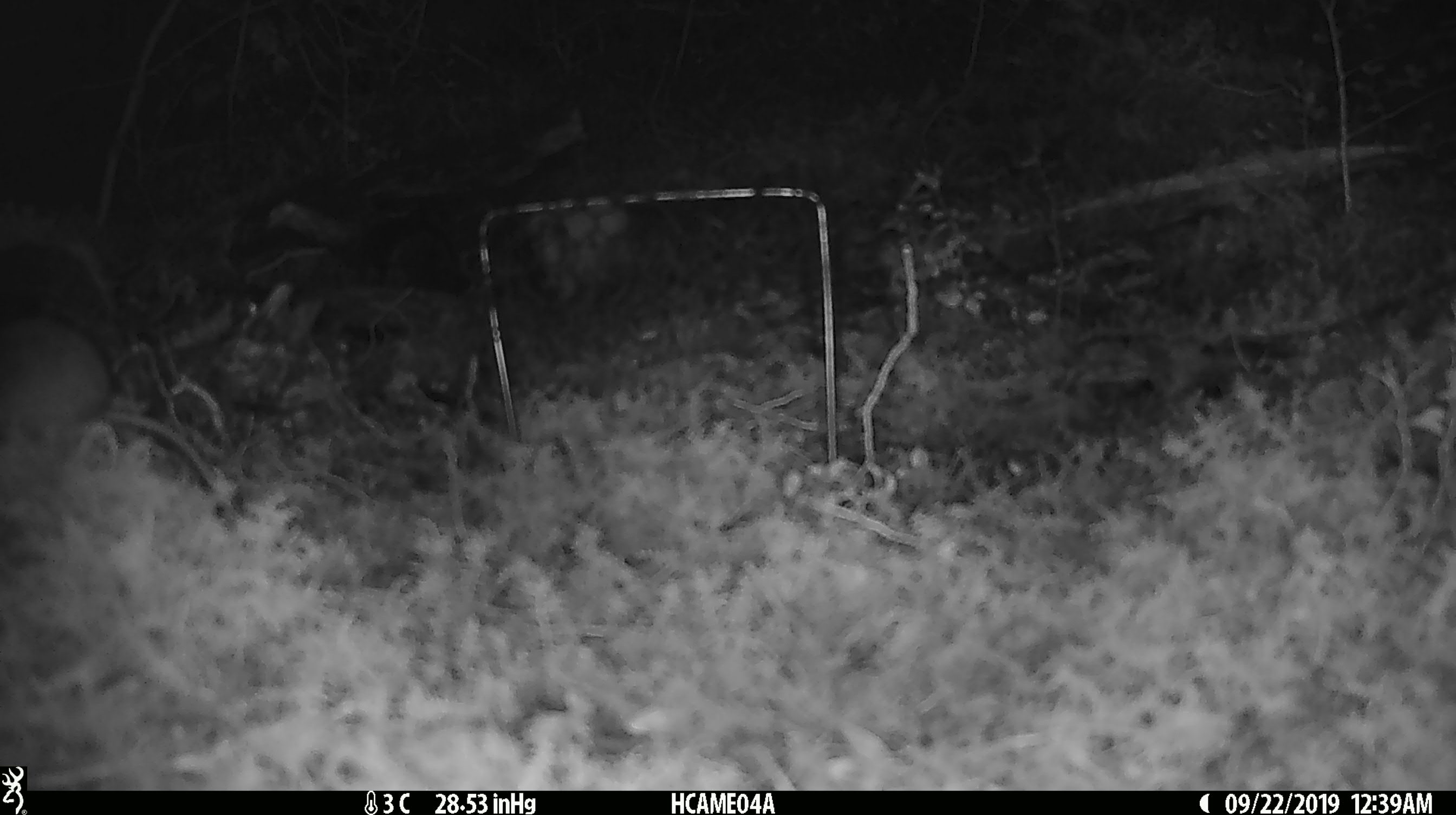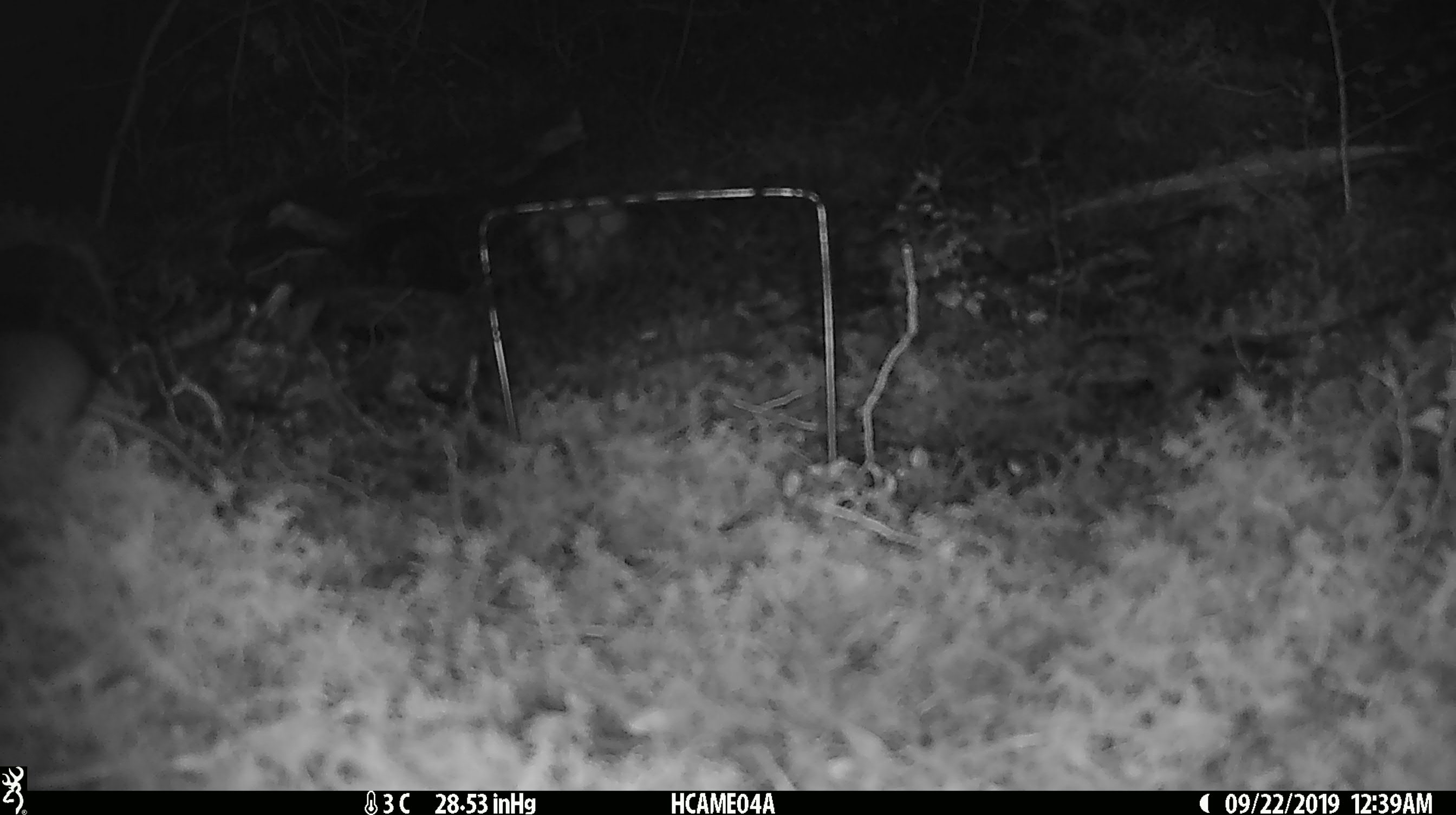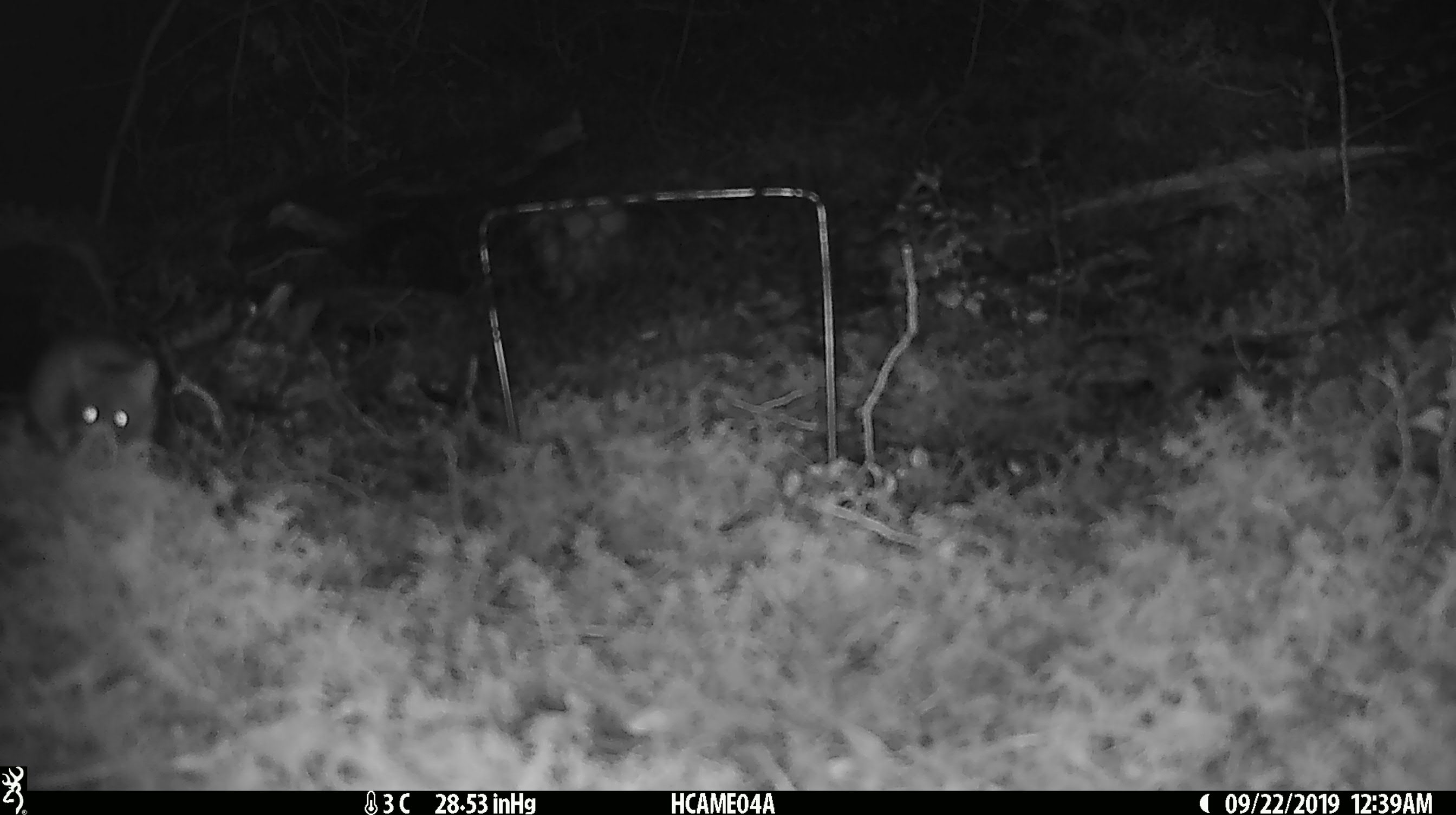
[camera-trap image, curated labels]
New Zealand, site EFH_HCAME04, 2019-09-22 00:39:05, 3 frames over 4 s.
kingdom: Animalia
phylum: Chordata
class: Mammalia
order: Rodentia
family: Muridae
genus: Mus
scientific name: Mus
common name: mouse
Mouse (Mus).